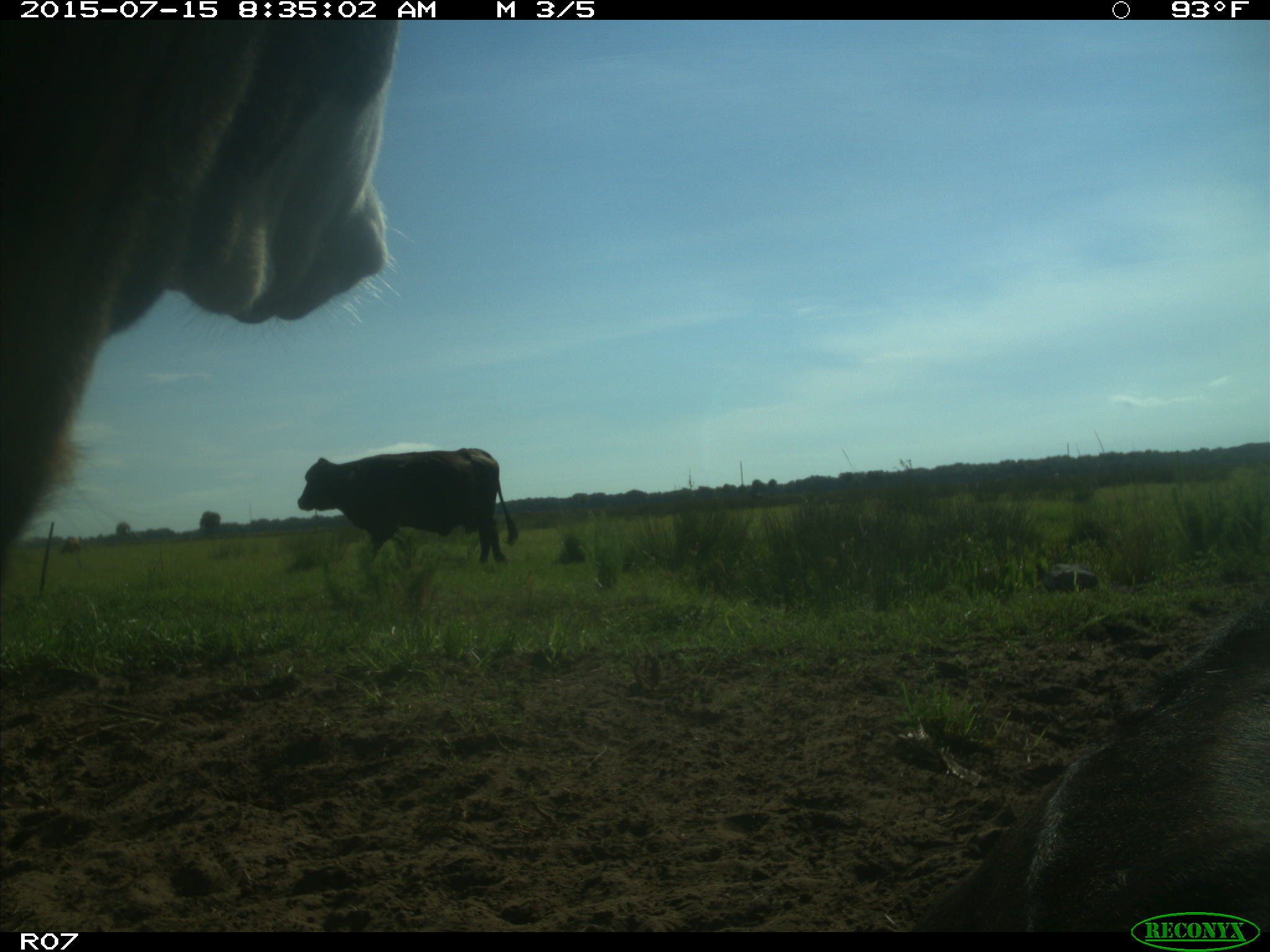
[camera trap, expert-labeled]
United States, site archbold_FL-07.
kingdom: Animalia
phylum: Chordata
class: Mammalia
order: Artiodactyla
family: Bovidae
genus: Bos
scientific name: Bos taurus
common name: domestic cow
Bos taurus (domestic cow).